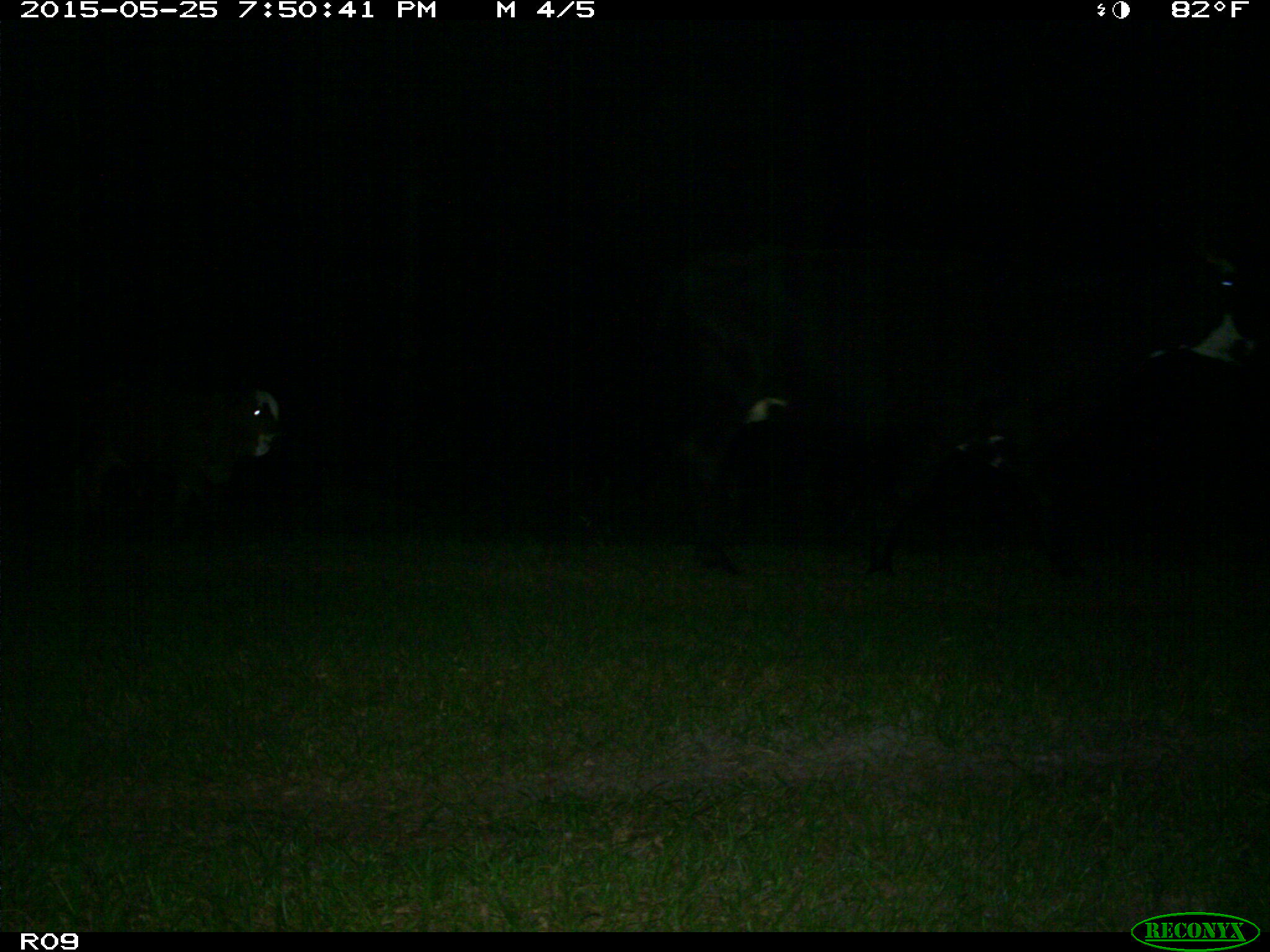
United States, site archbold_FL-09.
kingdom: Animalia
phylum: Chordata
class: Mammalia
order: Artiodactyla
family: Bovidae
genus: Bos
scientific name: Bos taurus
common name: domestic cow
Bos taurus (domestic cow).